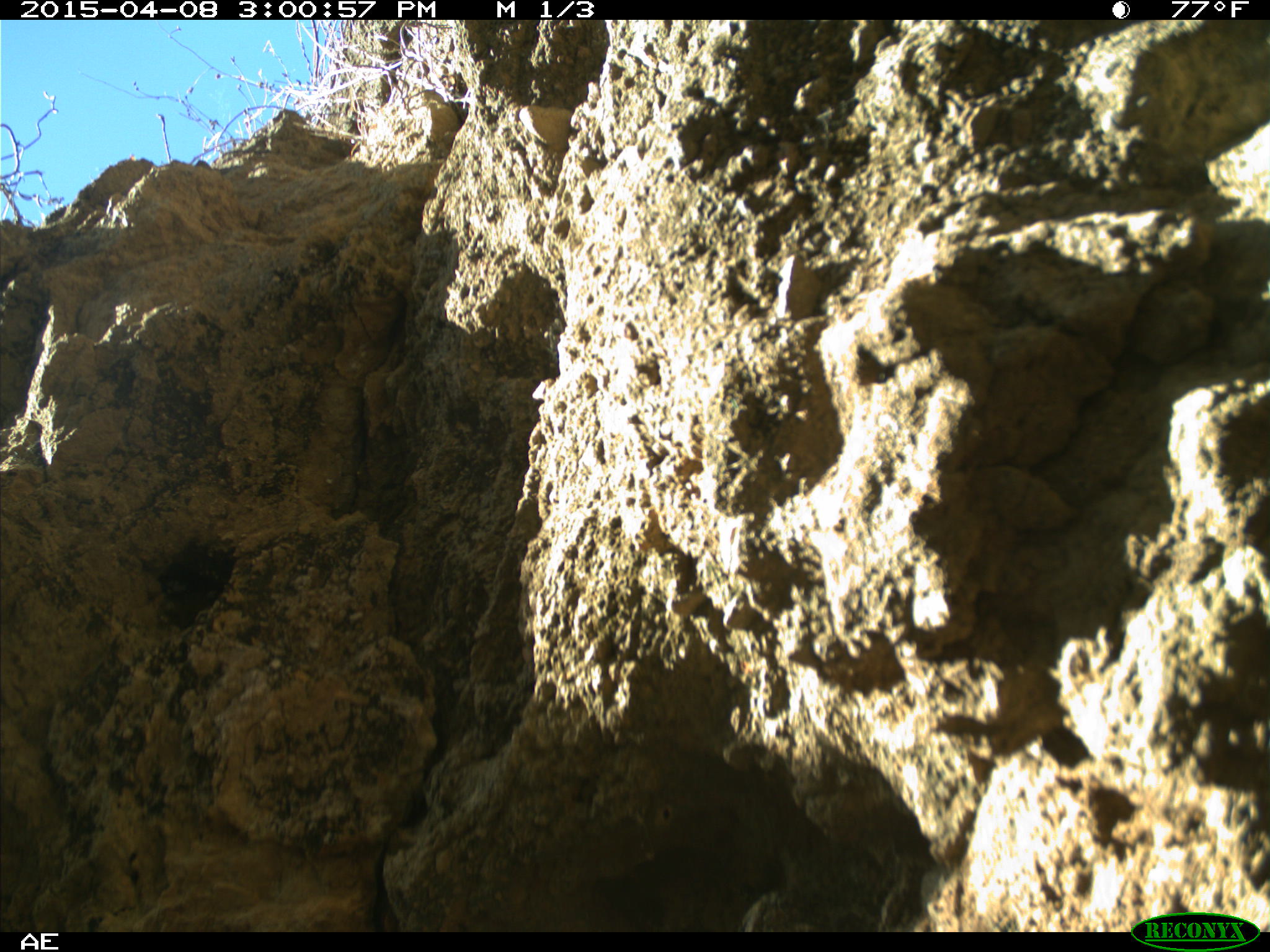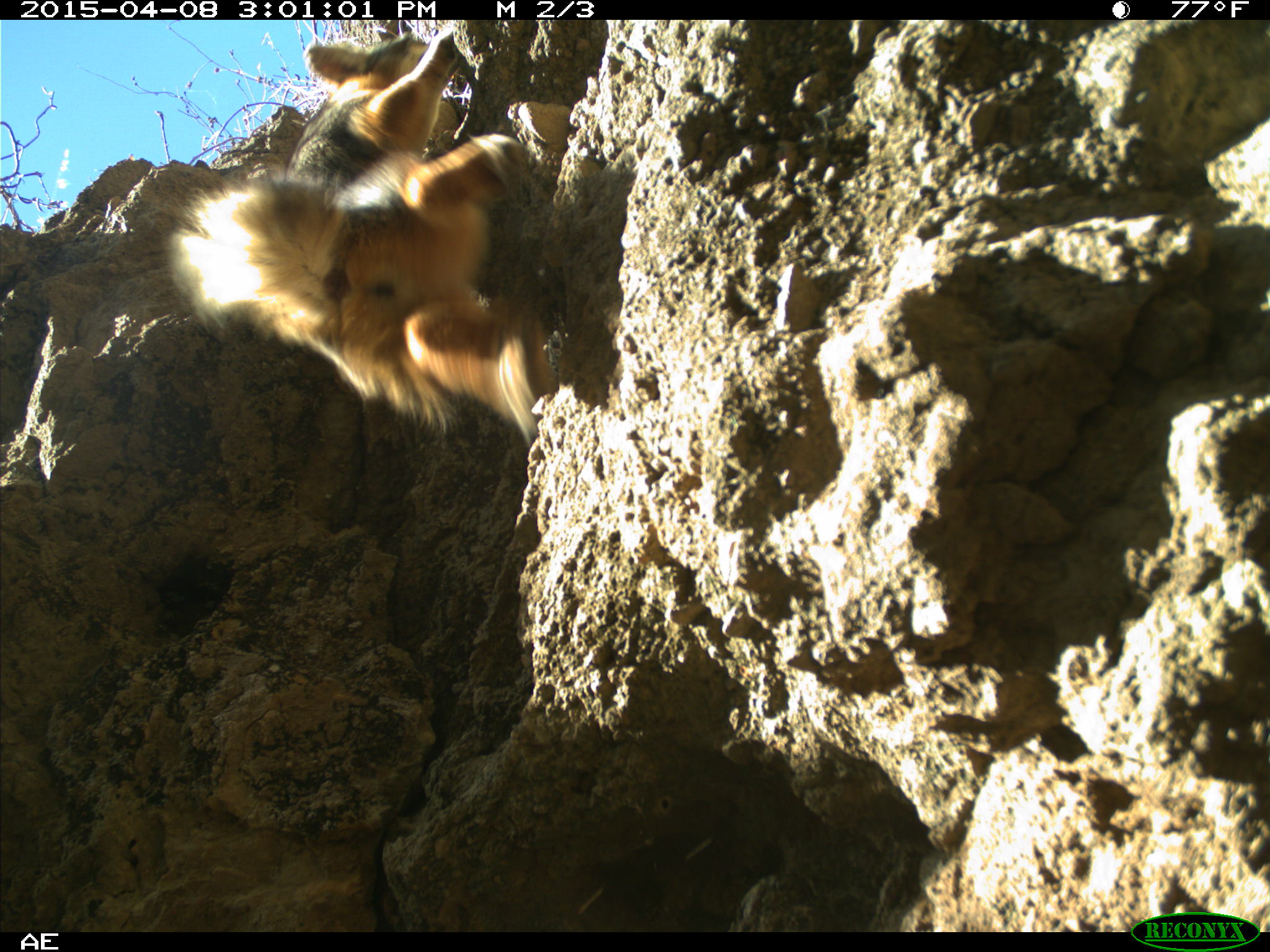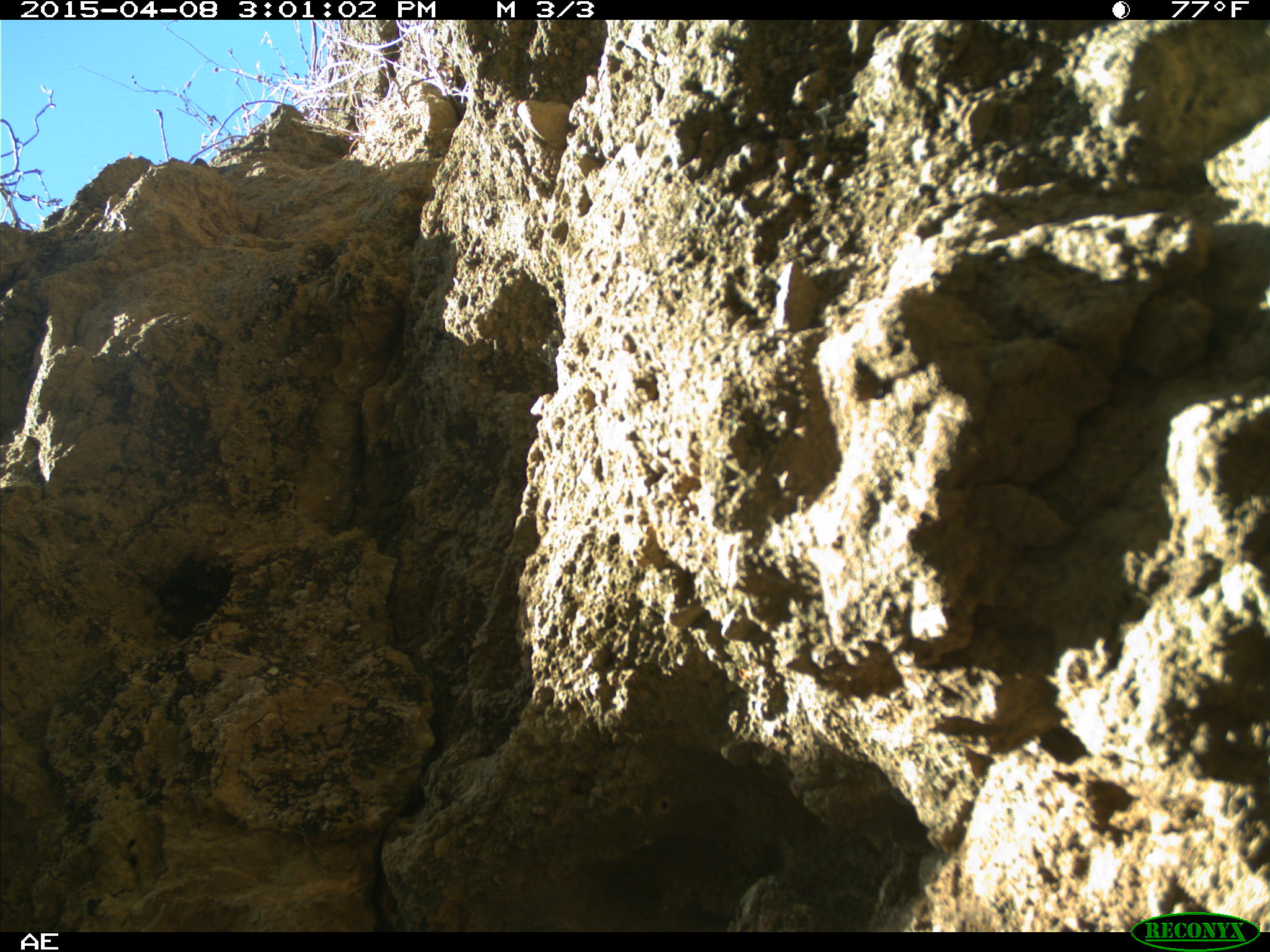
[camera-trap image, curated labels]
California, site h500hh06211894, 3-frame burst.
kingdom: Animalia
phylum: Chordata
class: Mammalia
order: Carnivora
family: Canidae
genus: Urocyon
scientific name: Urocyon littoralis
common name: island fox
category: fox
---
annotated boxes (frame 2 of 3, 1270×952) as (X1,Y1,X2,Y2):
fox: (162,27,550,444)